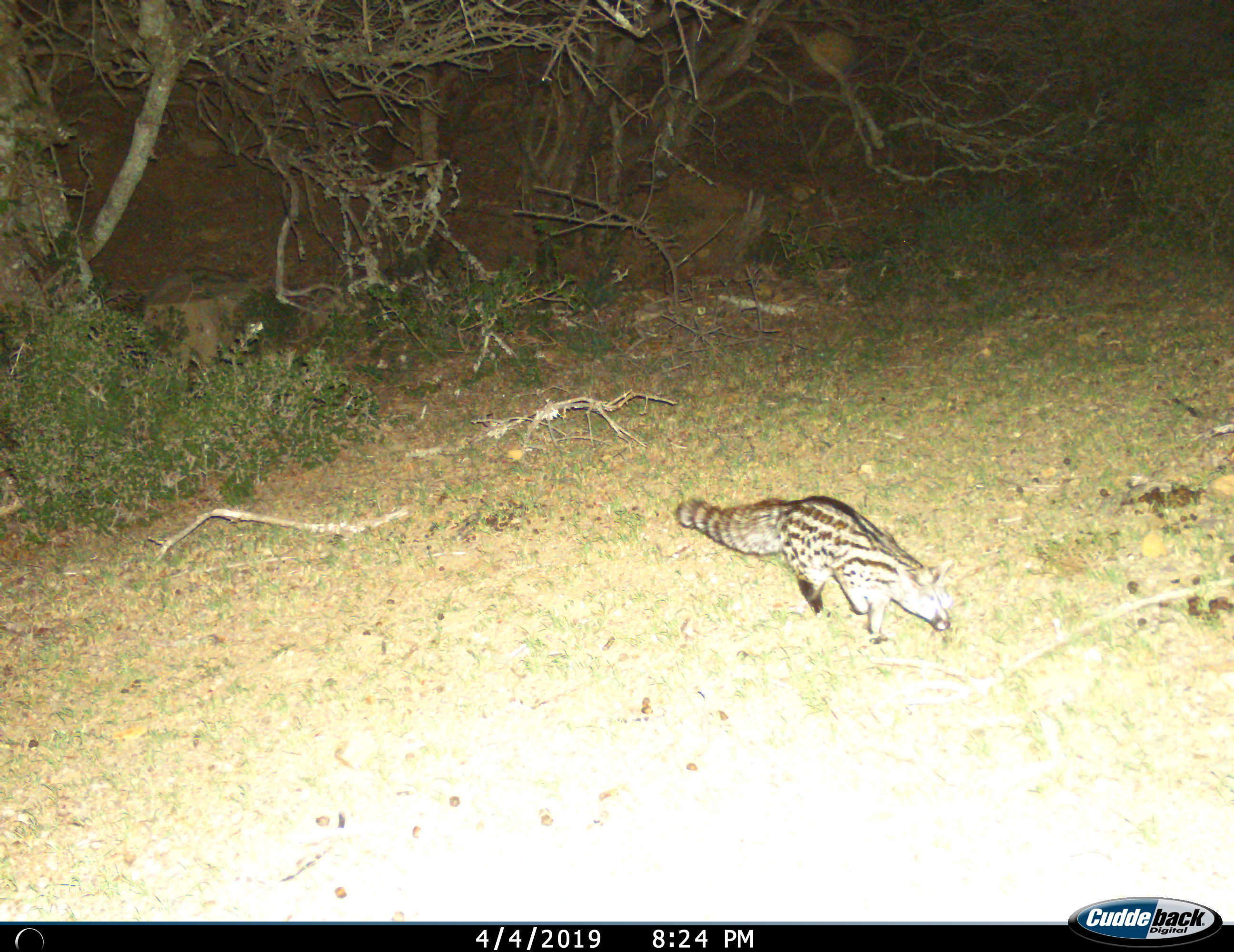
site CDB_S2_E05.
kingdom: Animalia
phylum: Chordata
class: Mammalia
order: Carnivora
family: Viverridae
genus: Genetta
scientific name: Genetta genetta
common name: small-spotted genet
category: genetcommonsmallspotted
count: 1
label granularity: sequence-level